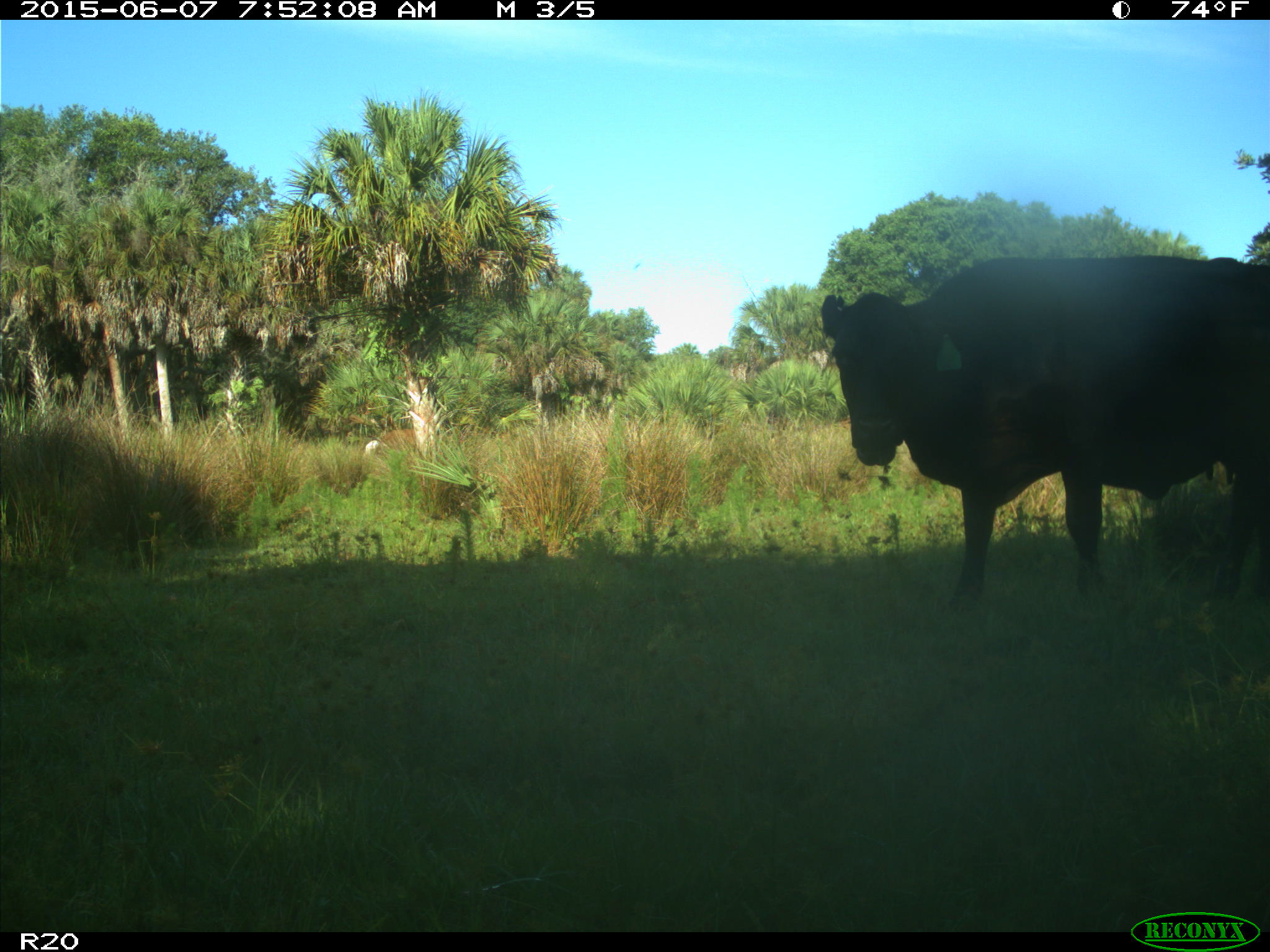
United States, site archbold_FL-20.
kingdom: Animalia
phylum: Chordata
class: Mammalia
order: Artiodactyla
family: Bovidae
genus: Bos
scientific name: Bos taurus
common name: domestic cow